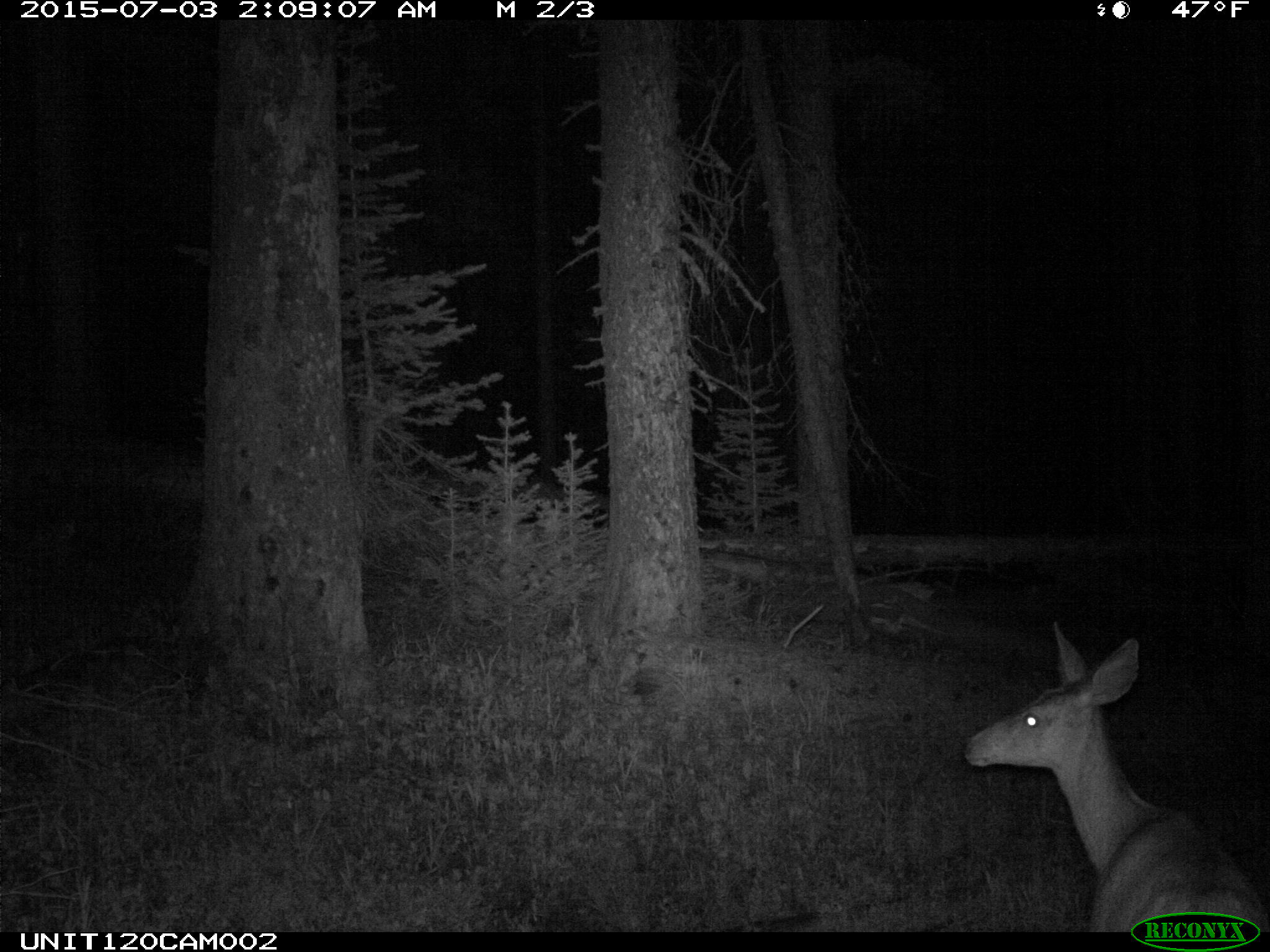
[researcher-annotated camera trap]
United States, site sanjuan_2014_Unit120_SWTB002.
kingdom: Animalia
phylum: Chordata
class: Mammalia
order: Artiodactyla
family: Cervidae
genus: Odocoileus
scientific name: Odocoileus hemionus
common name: mule deer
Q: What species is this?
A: Odocoileus hemionus (mule deer).